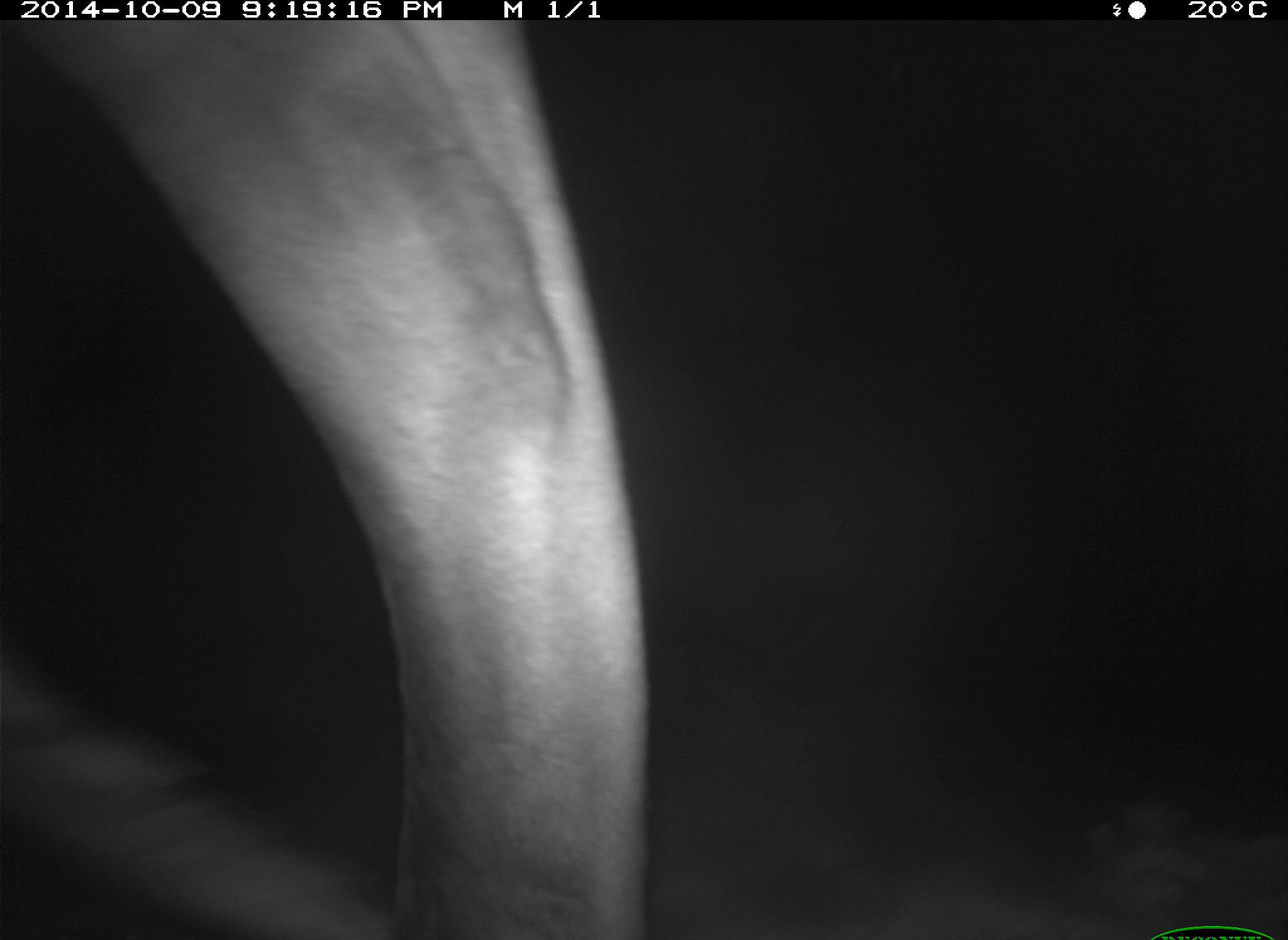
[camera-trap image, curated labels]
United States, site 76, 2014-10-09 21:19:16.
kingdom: Animalia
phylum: Chordata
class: Mammalia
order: Artiodactyla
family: Bovidae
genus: Bos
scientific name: Bos taurus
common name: cow